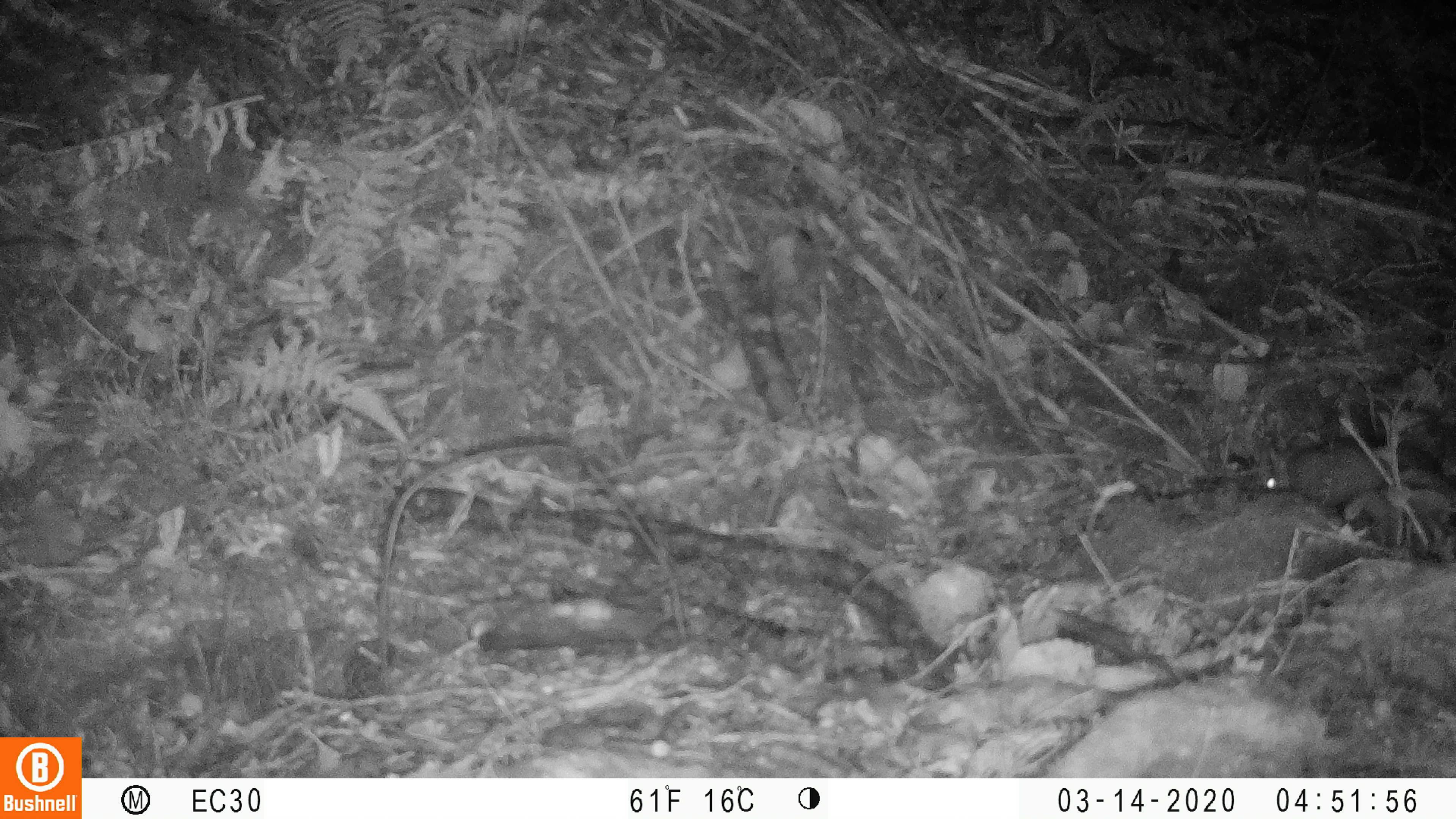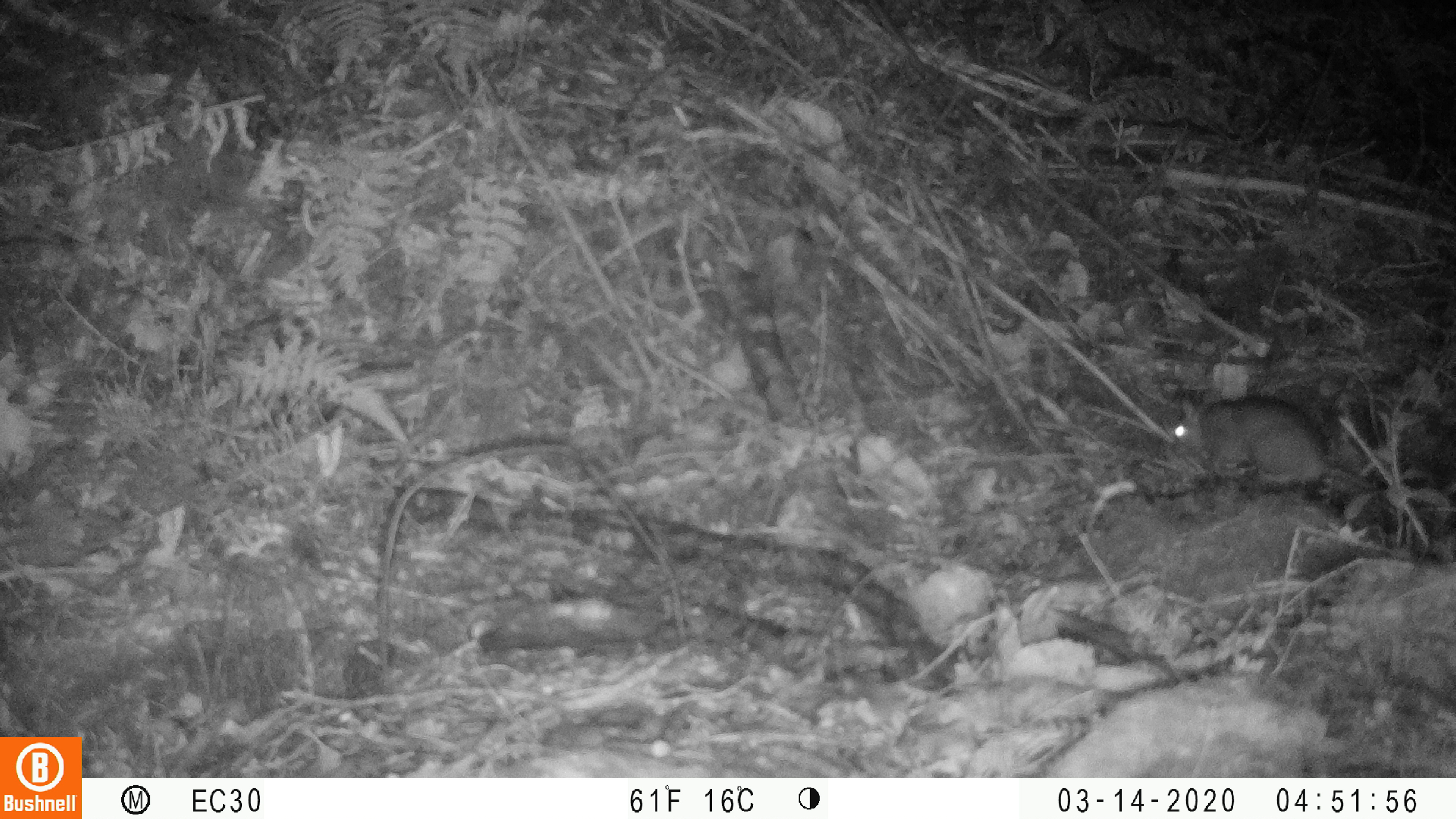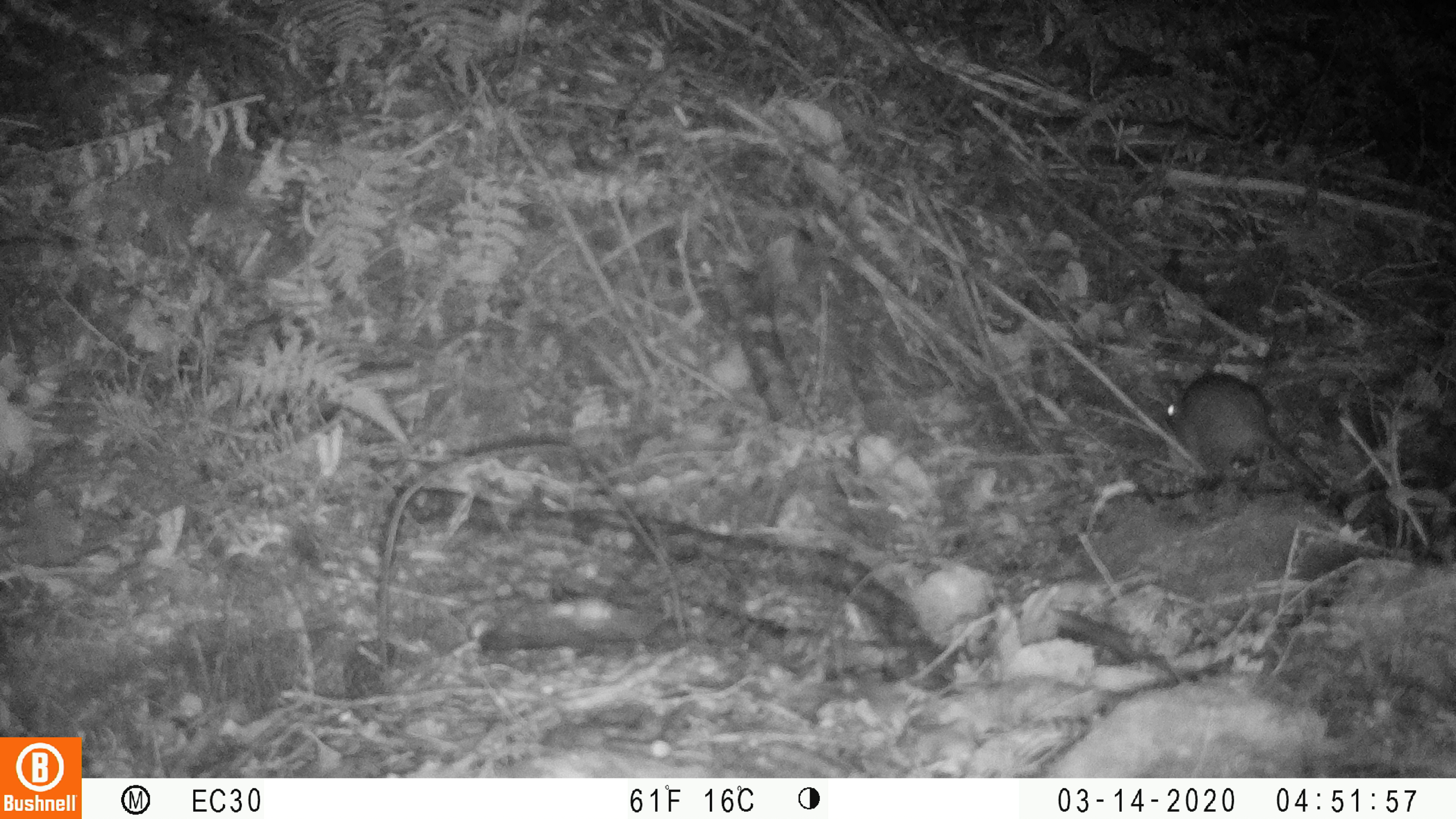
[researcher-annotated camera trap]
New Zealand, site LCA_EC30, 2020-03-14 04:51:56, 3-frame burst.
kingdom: Animalia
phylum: Chordata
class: Mammalia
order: Rodentia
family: Muridae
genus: Rattus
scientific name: Rattus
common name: rat